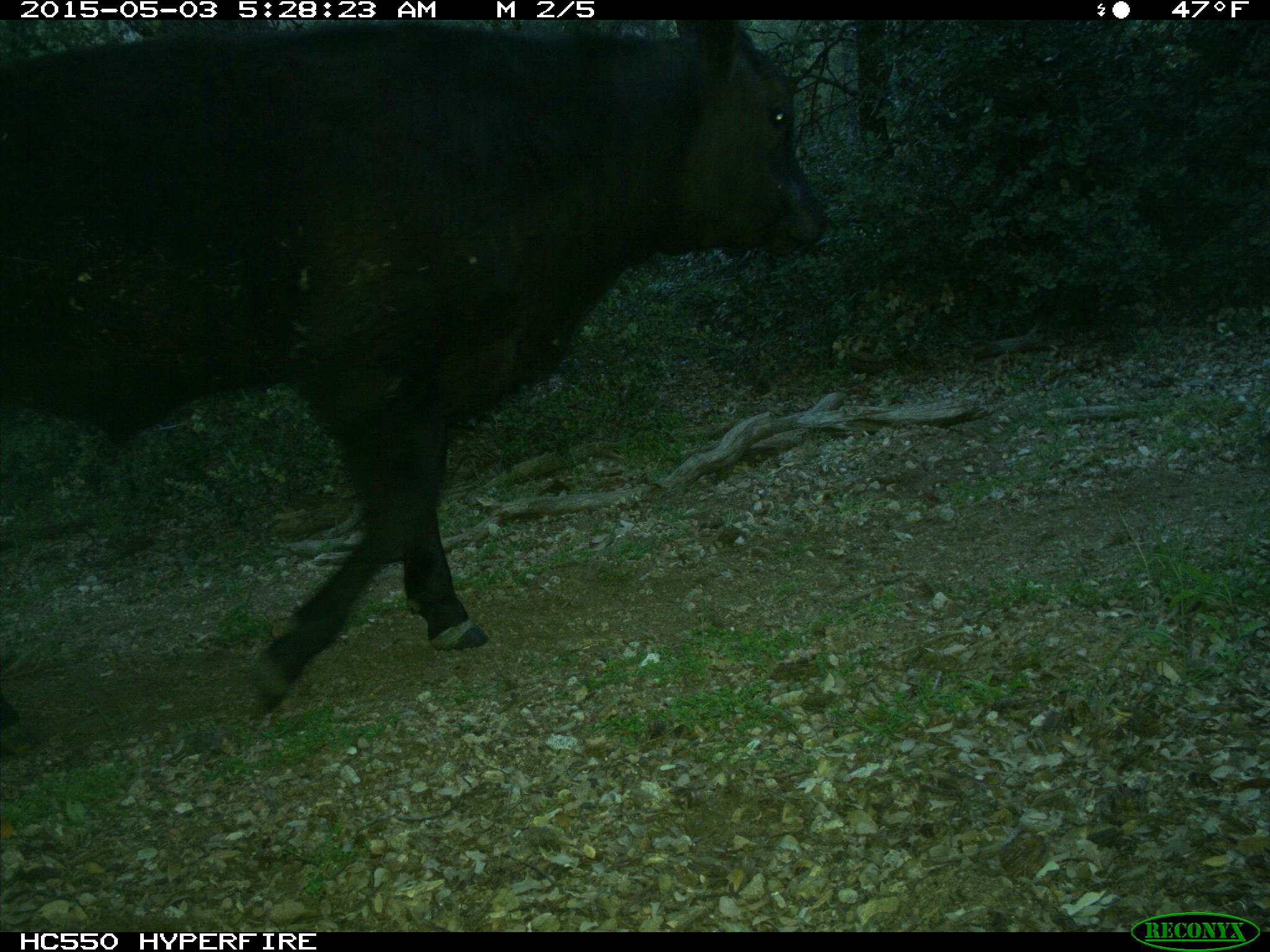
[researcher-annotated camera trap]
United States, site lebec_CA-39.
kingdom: Animalia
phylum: Chordata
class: Mammalia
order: Artiodactyla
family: Bovidae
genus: Bos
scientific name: Bos taurus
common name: domestic cow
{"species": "Bos taurus (domestic cow)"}